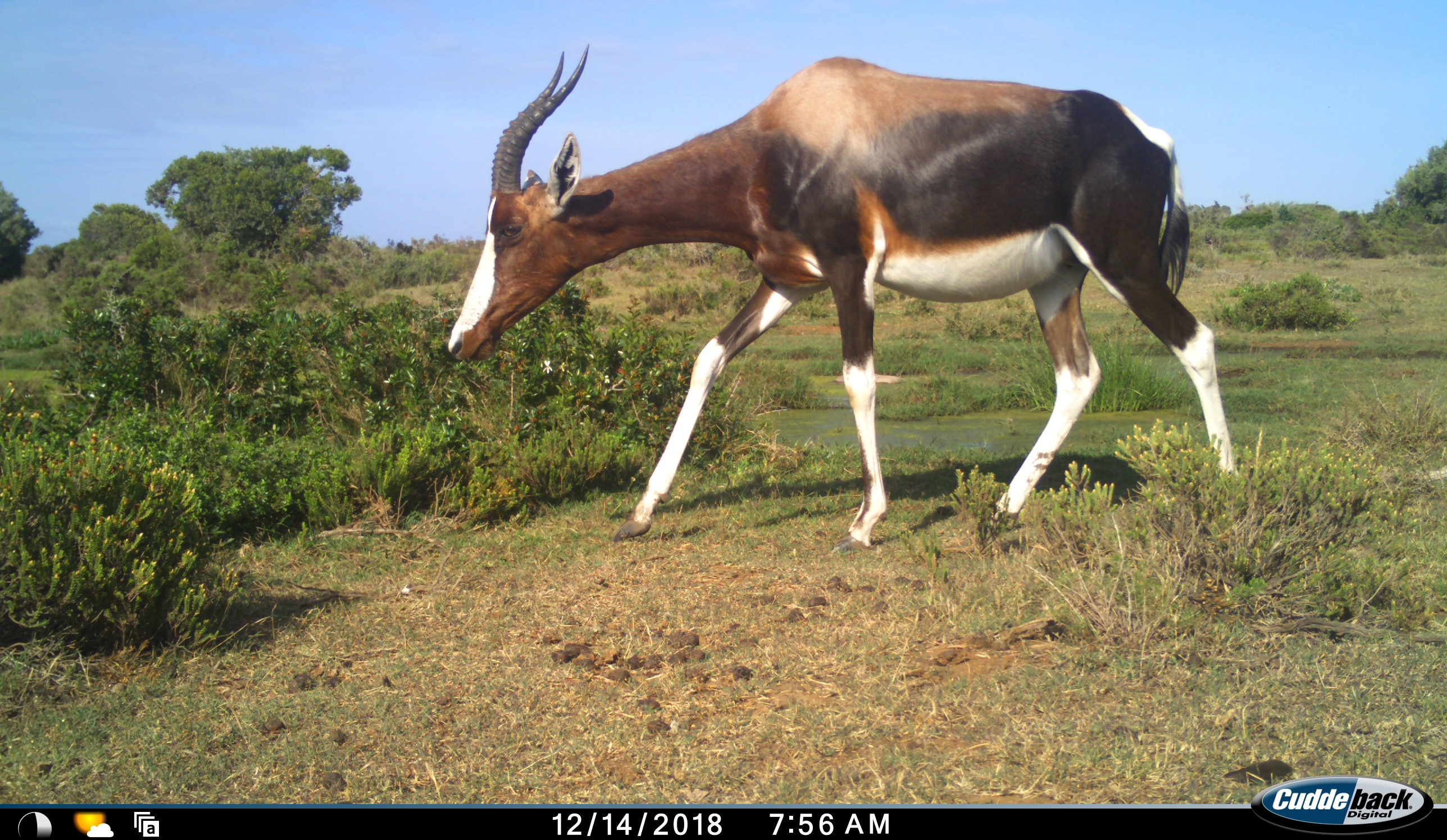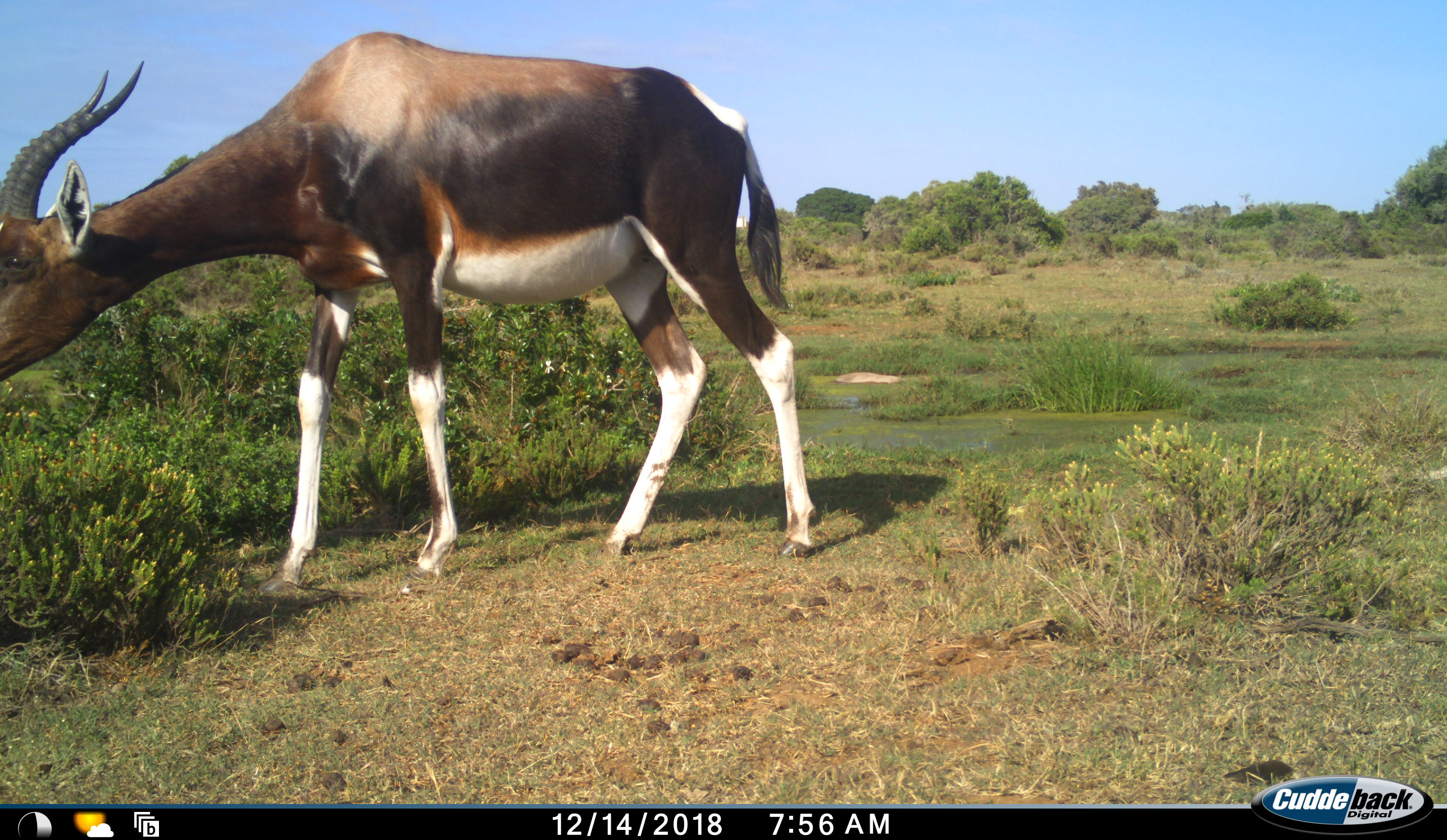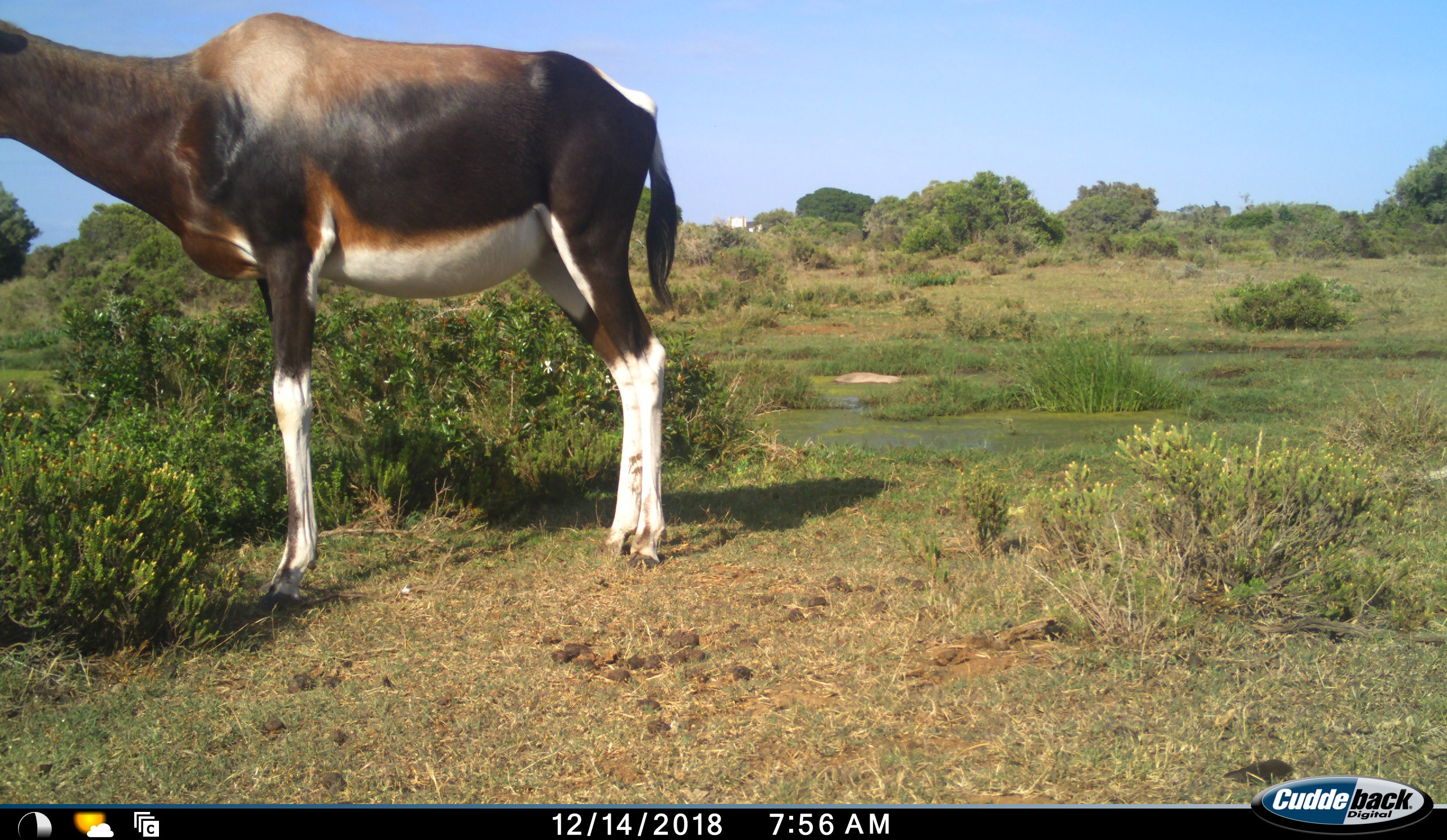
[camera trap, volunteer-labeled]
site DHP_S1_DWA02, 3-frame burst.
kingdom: Animalia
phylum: Chordata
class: Mammalia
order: Artiodactyla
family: Bovidae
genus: Damaliscus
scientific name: Damaliscus pygargus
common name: bontebok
Bontebok (Damaliscus pygargus), count 1. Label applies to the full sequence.